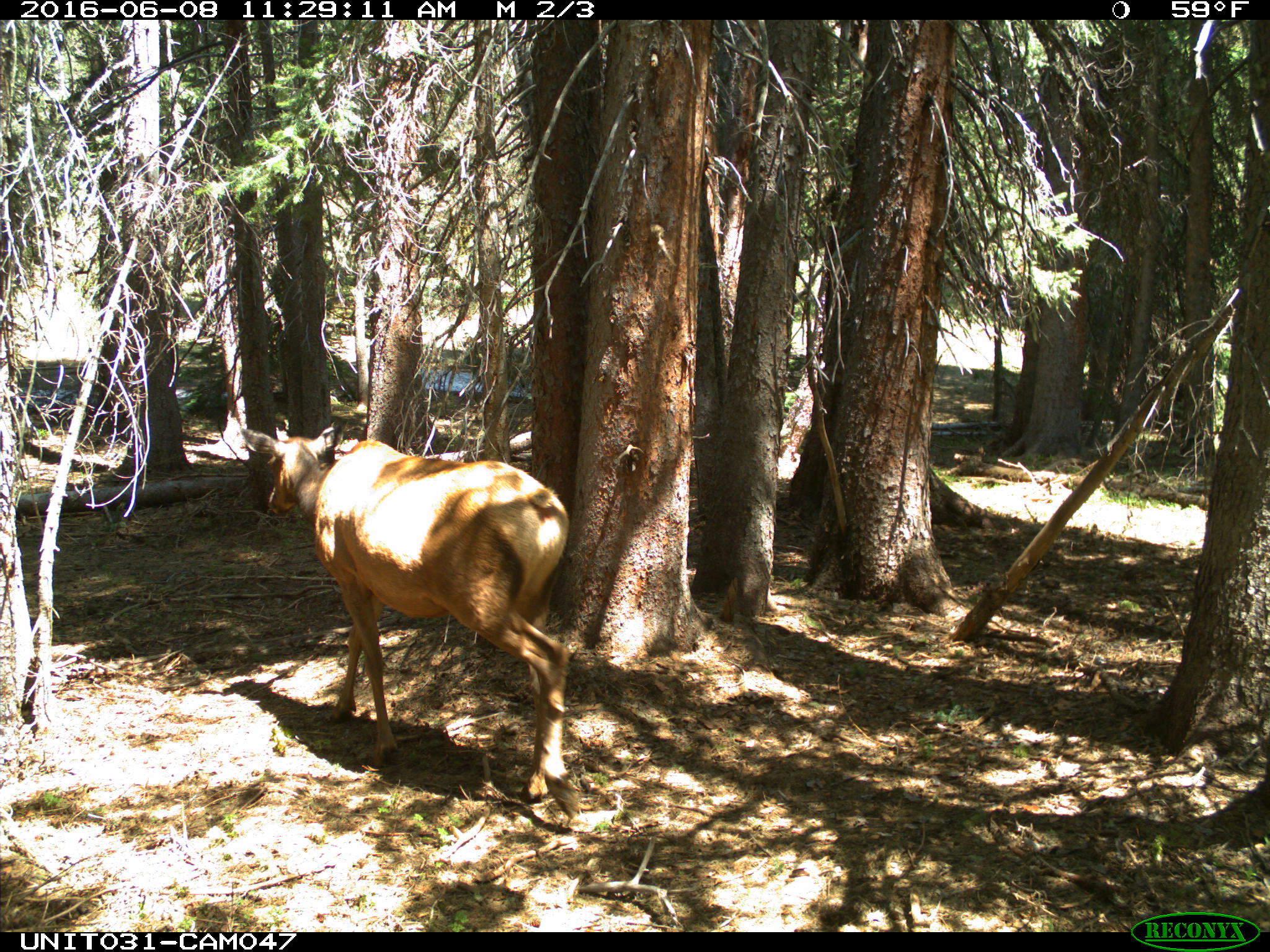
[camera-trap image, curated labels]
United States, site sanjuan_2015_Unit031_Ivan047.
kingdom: Animalia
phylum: Chordata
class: Mammalia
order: Artiodactyla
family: Cervidae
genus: Cervus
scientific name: Cervus elaphus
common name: red deer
Cervus elaphus (red deer).